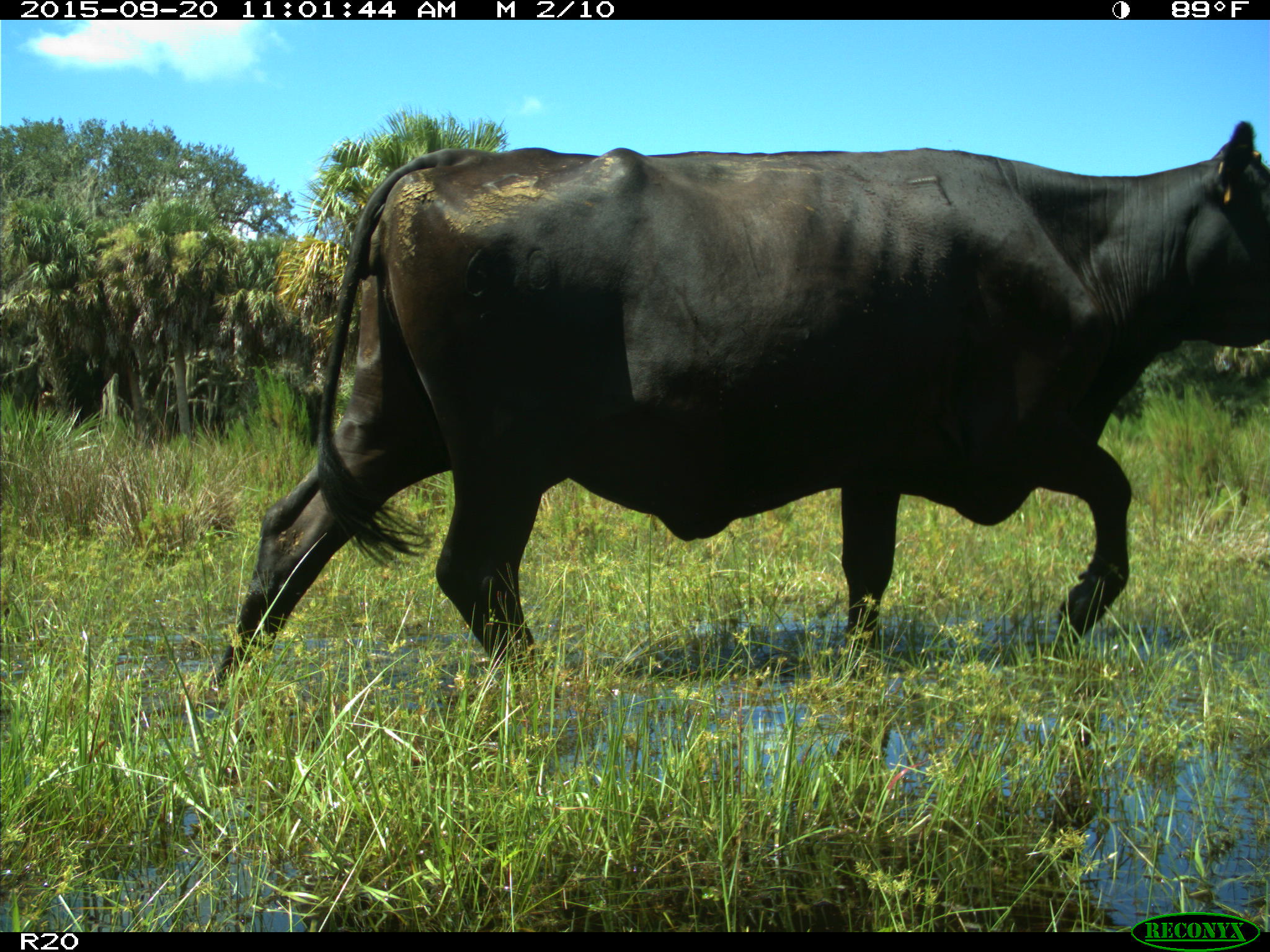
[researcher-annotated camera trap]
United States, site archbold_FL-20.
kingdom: Animalia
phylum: Chordata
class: Mammalia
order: Artiodactyla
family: Bovidae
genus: Bos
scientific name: Bos taurus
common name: domestic cow